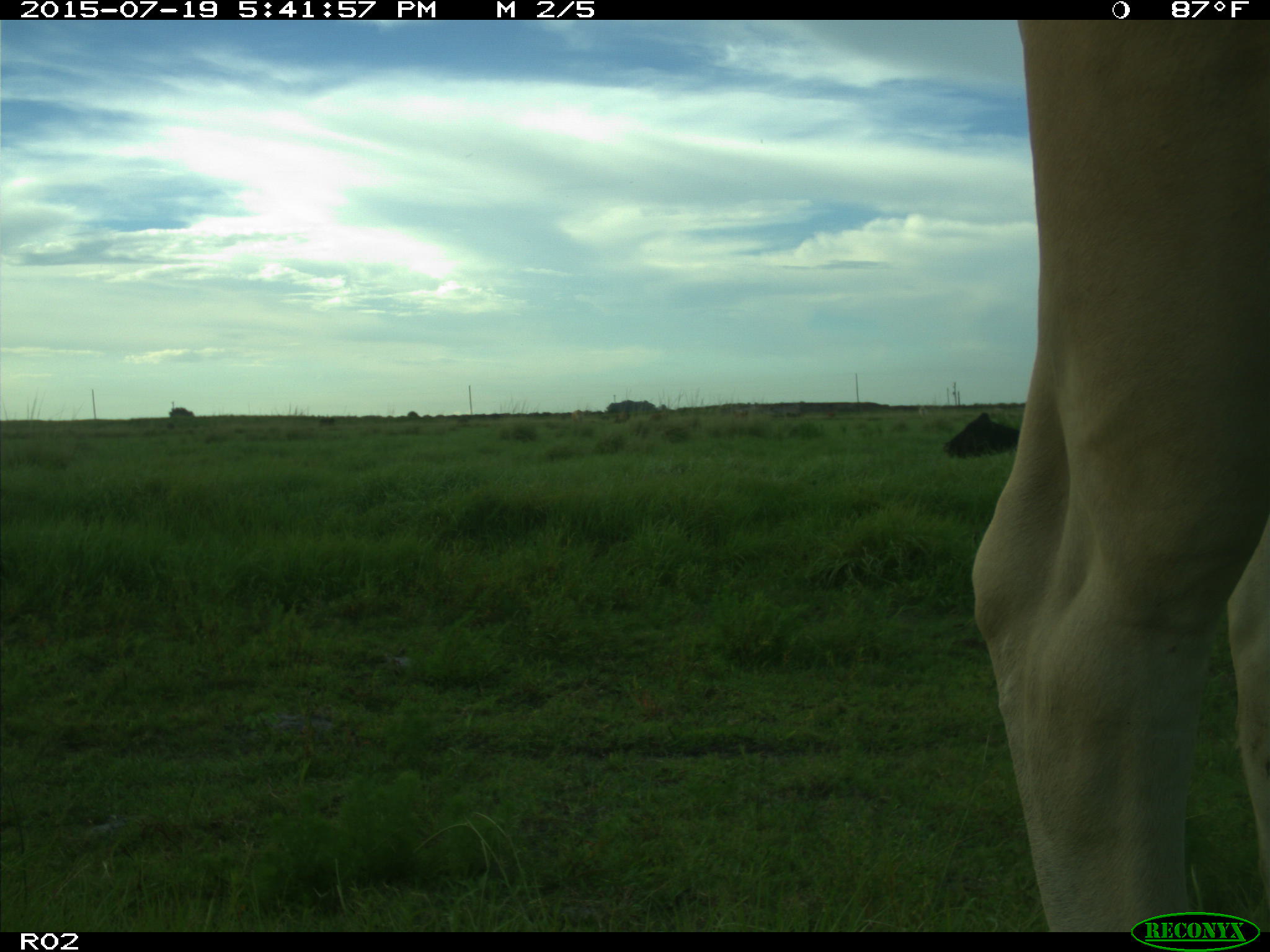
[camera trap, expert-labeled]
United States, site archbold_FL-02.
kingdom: Animalia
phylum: Chordata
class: Mammalia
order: Artiodactyla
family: Bovidae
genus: Bos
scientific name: Bos taurus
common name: domestic cow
Bos taurus (domestic cow).